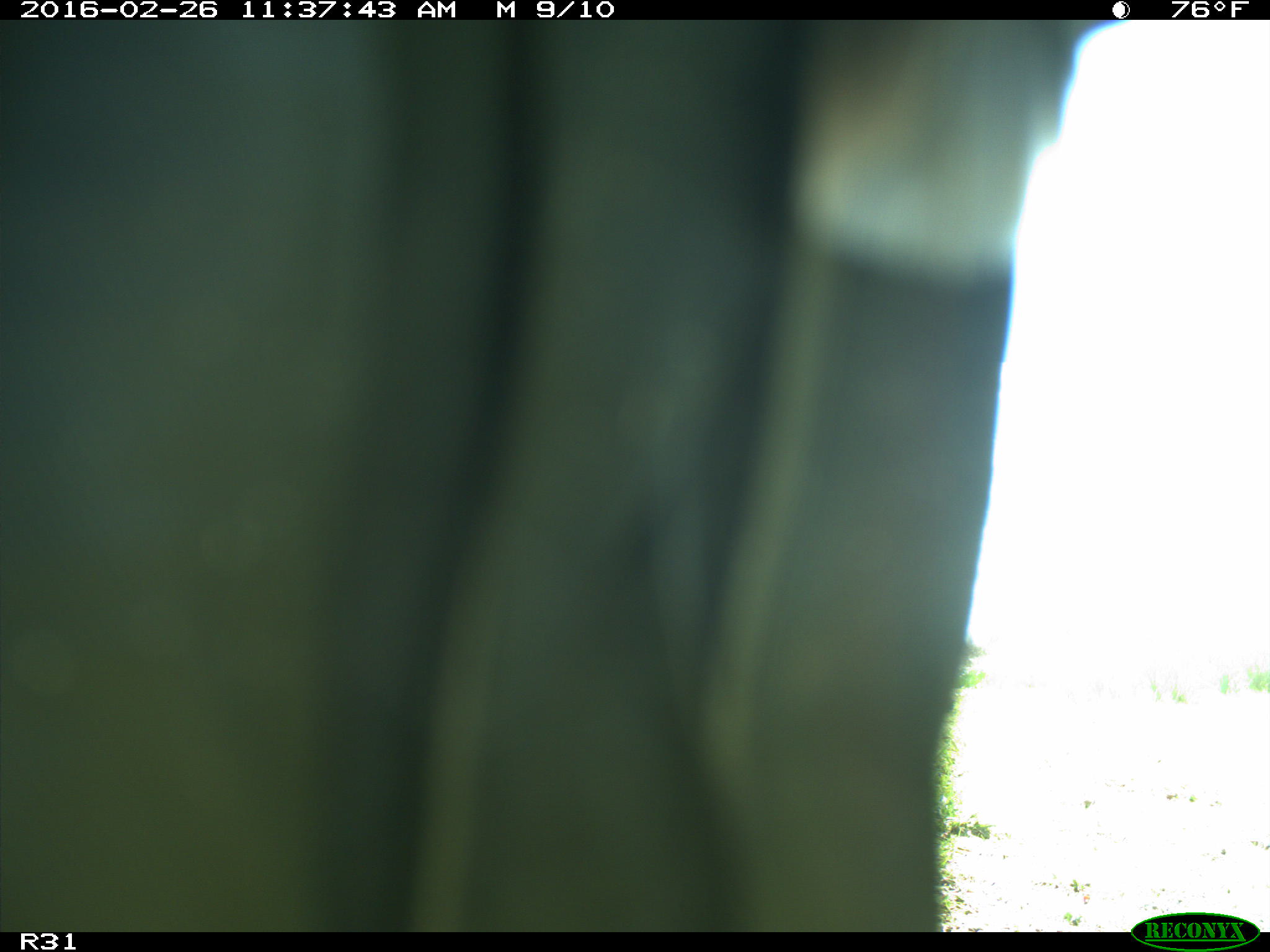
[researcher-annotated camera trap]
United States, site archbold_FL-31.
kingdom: Animalia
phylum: Chordata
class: Aves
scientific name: Aves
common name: birds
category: unidentified bird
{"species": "unidentified bird (birds) (Aves)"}